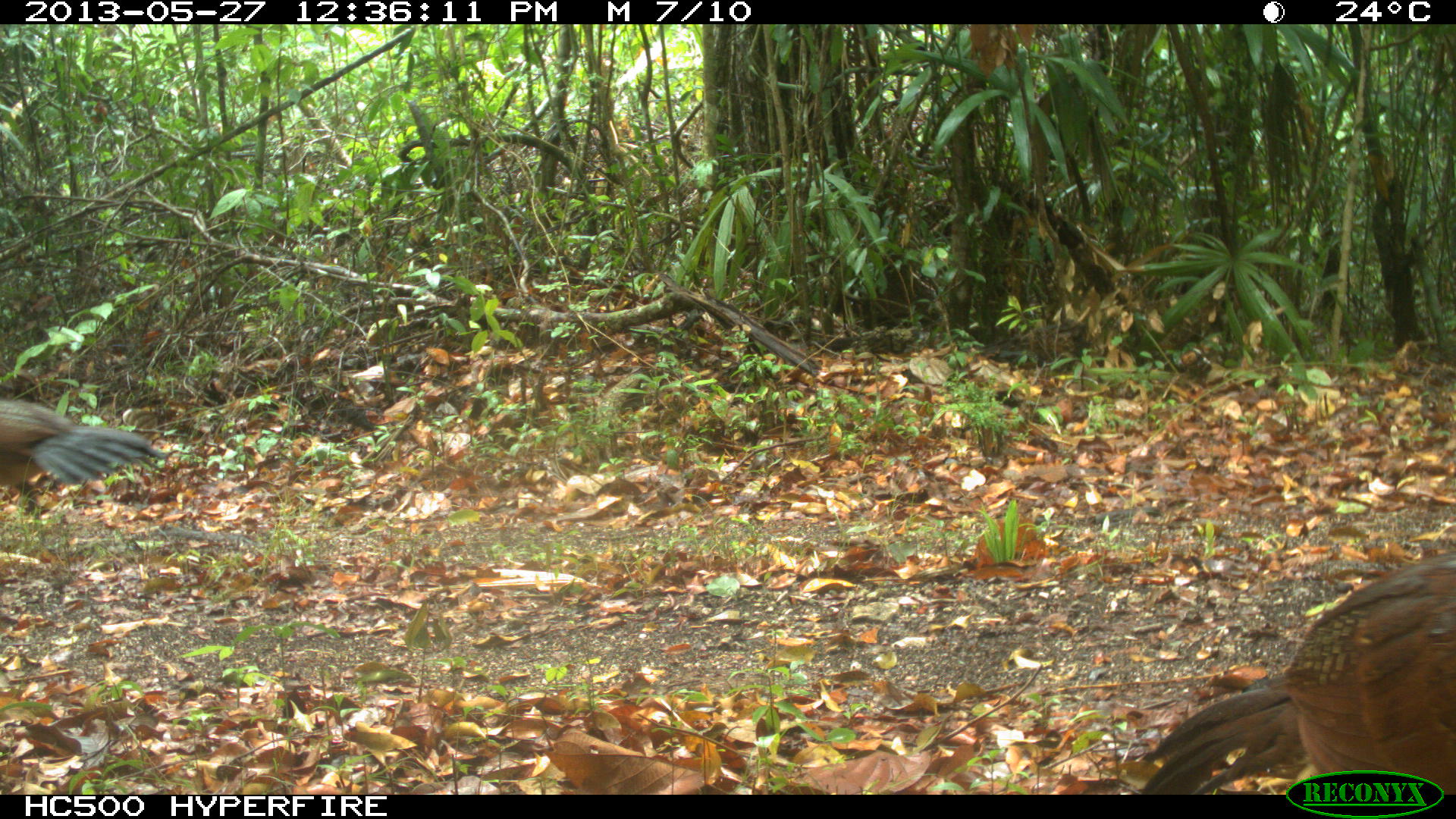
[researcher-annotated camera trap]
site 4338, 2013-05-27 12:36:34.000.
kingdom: Animalia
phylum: Chordata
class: Aves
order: Galliformes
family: Cracidae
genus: Crax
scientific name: Crax rubra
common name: great curassow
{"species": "Crax rubra (great curassow)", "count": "2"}